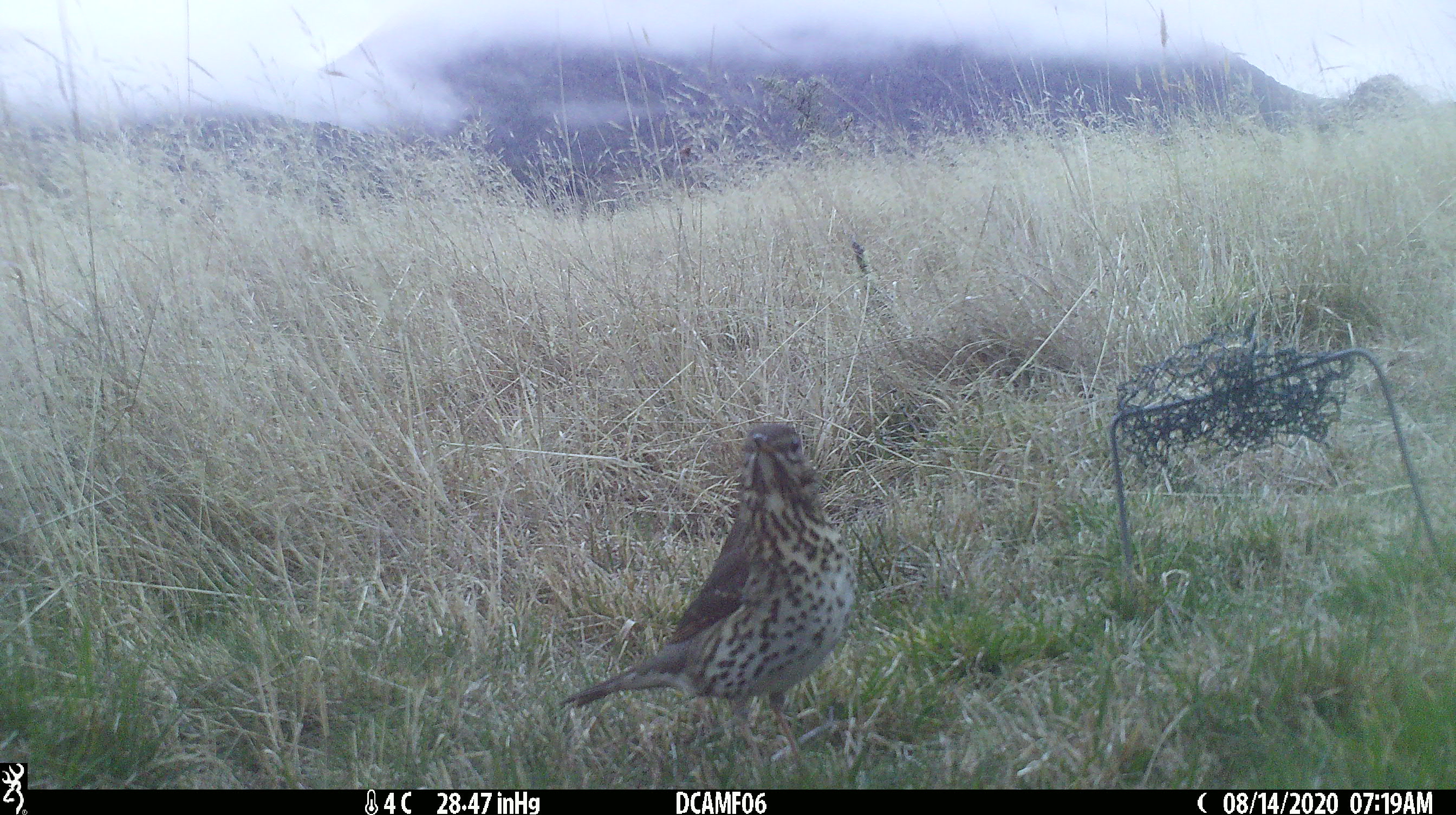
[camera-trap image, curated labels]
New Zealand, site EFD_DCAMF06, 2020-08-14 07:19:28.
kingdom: Animalia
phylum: Chordata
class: Aves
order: Passeriformes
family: Turdidae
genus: Turdus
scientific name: Turdus philomelos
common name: song thrush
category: thrush